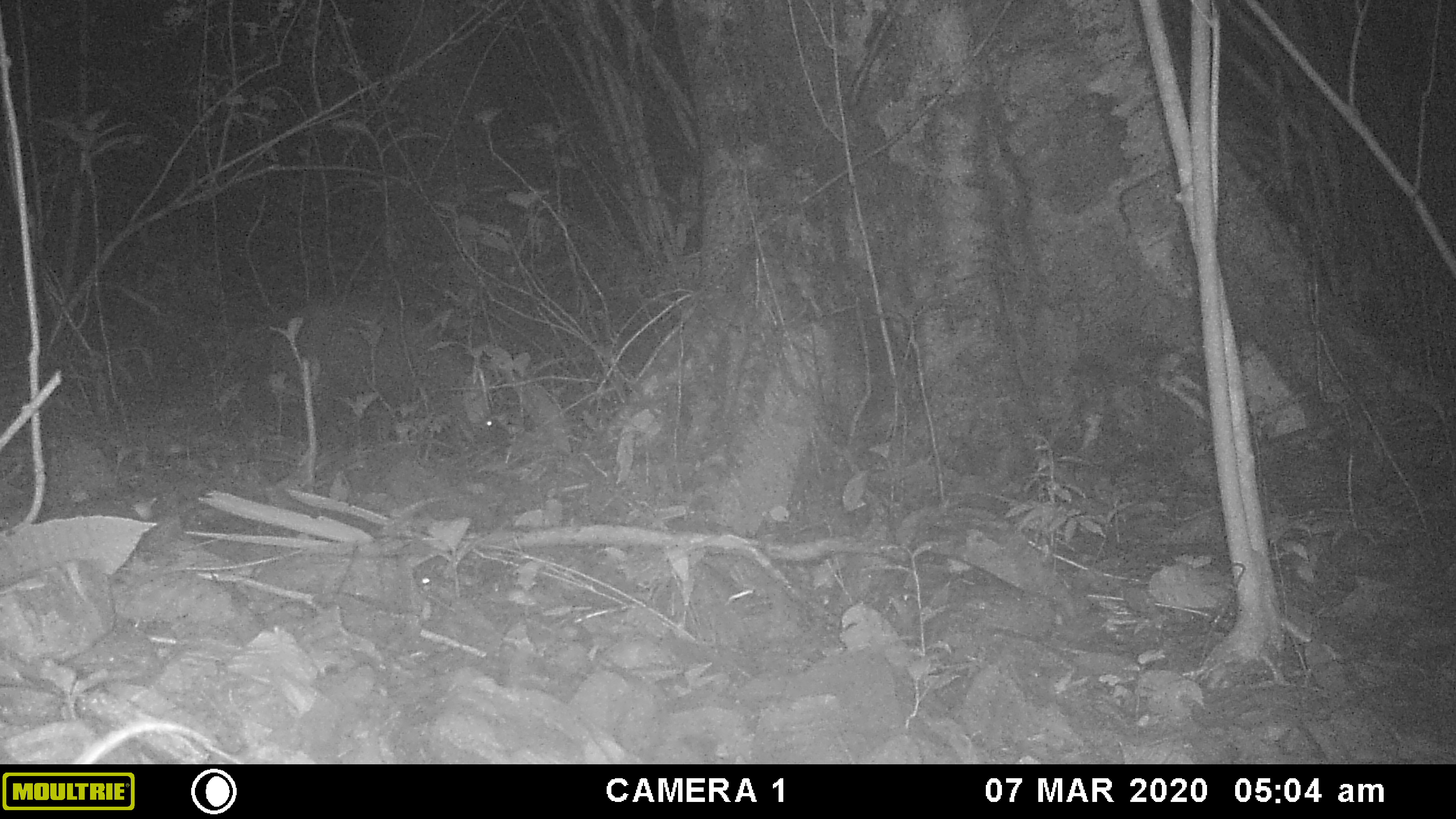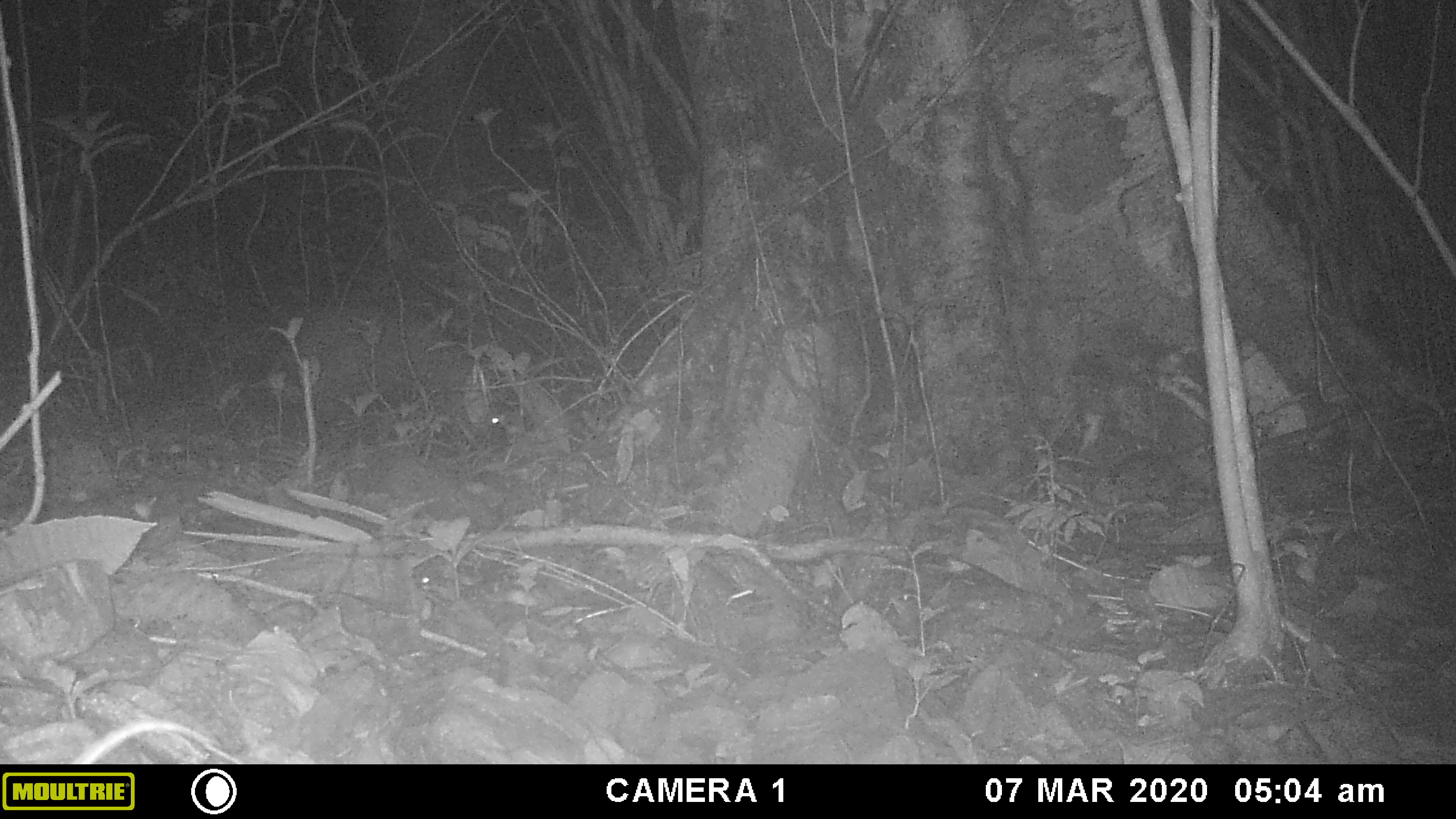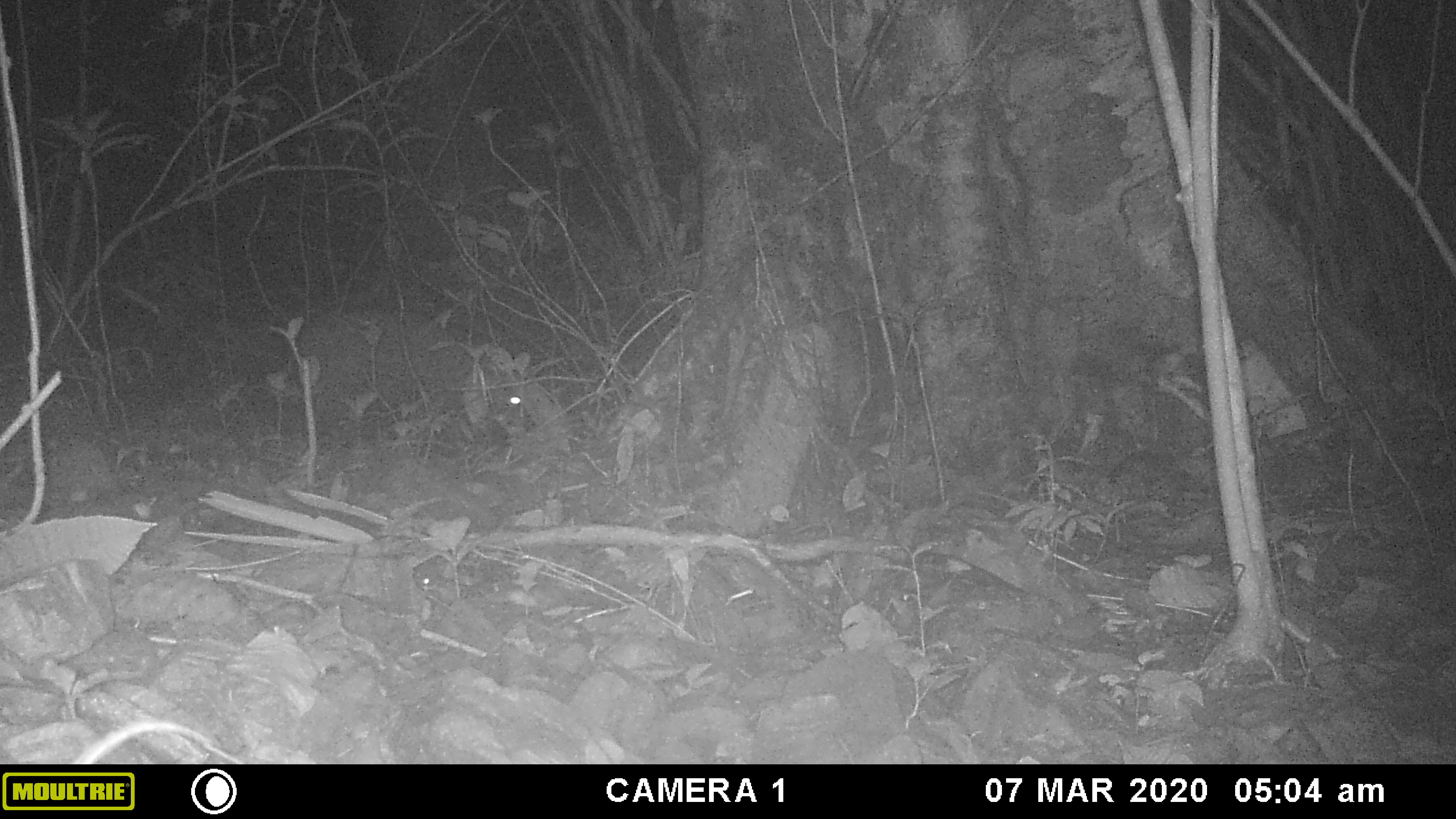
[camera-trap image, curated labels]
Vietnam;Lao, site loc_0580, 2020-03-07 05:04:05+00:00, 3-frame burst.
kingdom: Animalia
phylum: Chordata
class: Mammalia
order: Artiodactyla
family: Suidae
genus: Sus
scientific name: Sus scrofa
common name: eurasian wild pig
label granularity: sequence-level